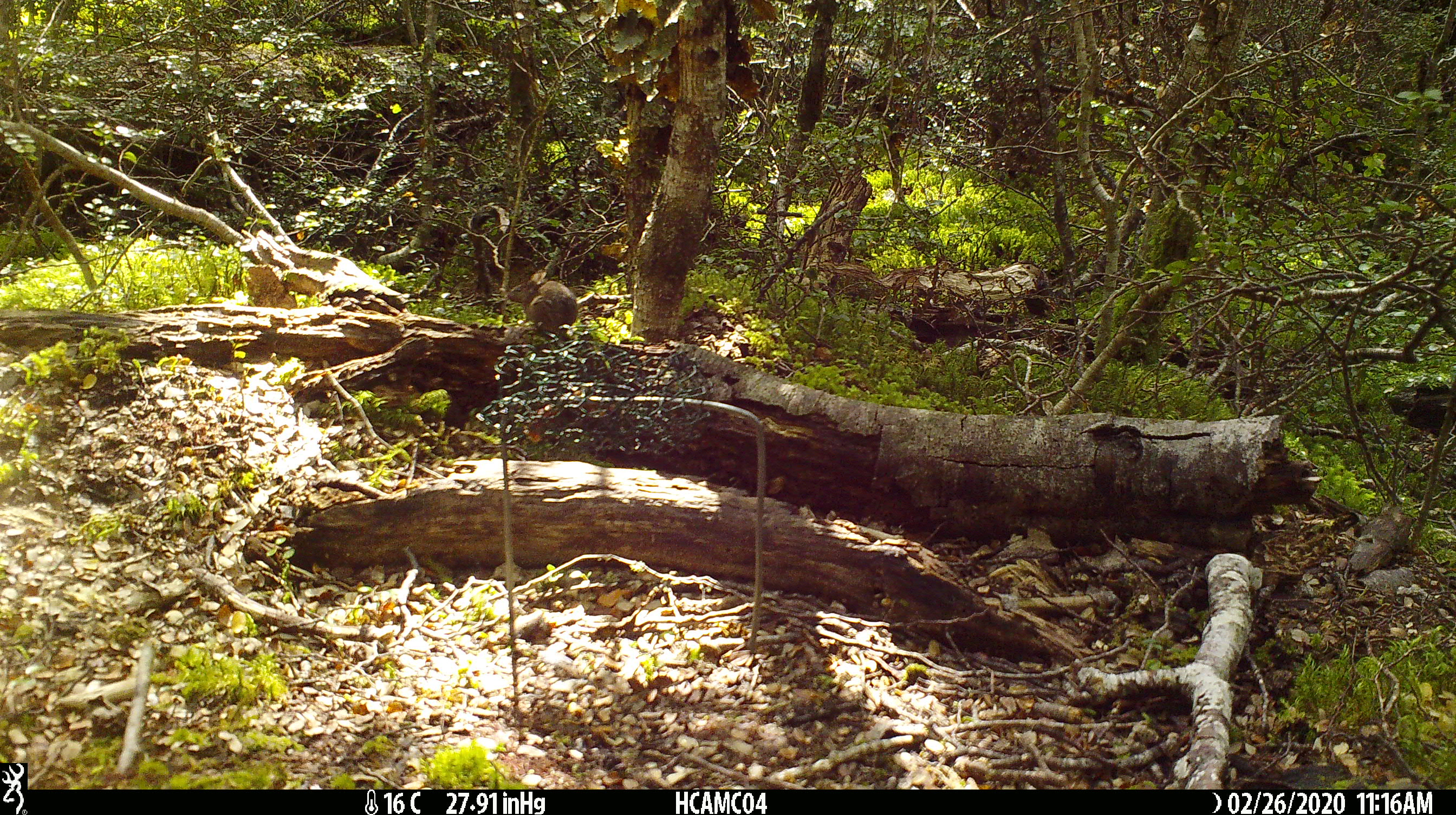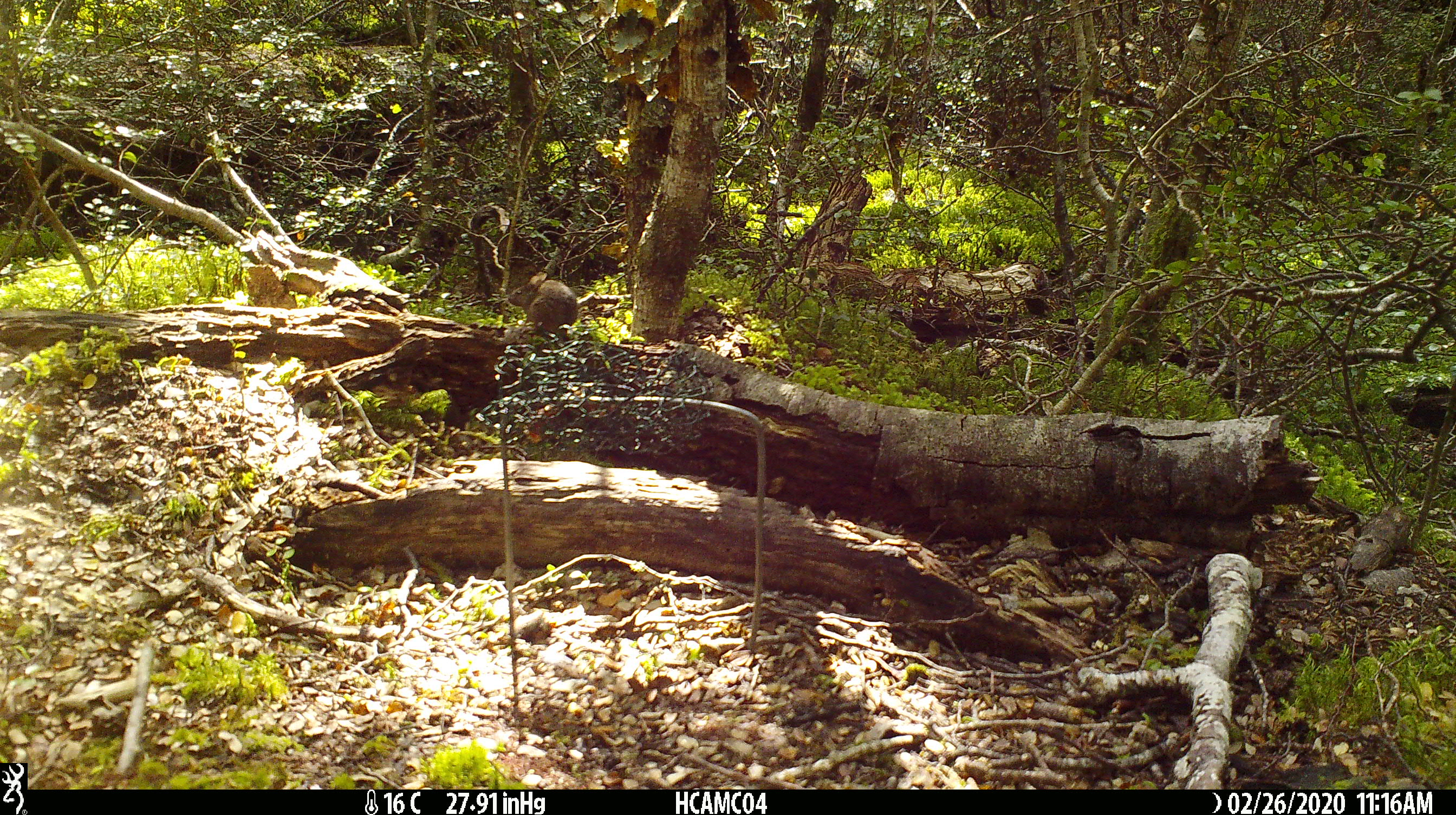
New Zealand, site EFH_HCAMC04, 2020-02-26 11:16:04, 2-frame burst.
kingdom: Animalia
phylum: Chordata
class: Mammalia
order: Rodentia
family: Muridae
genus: Mus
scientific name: Mus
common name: mouse